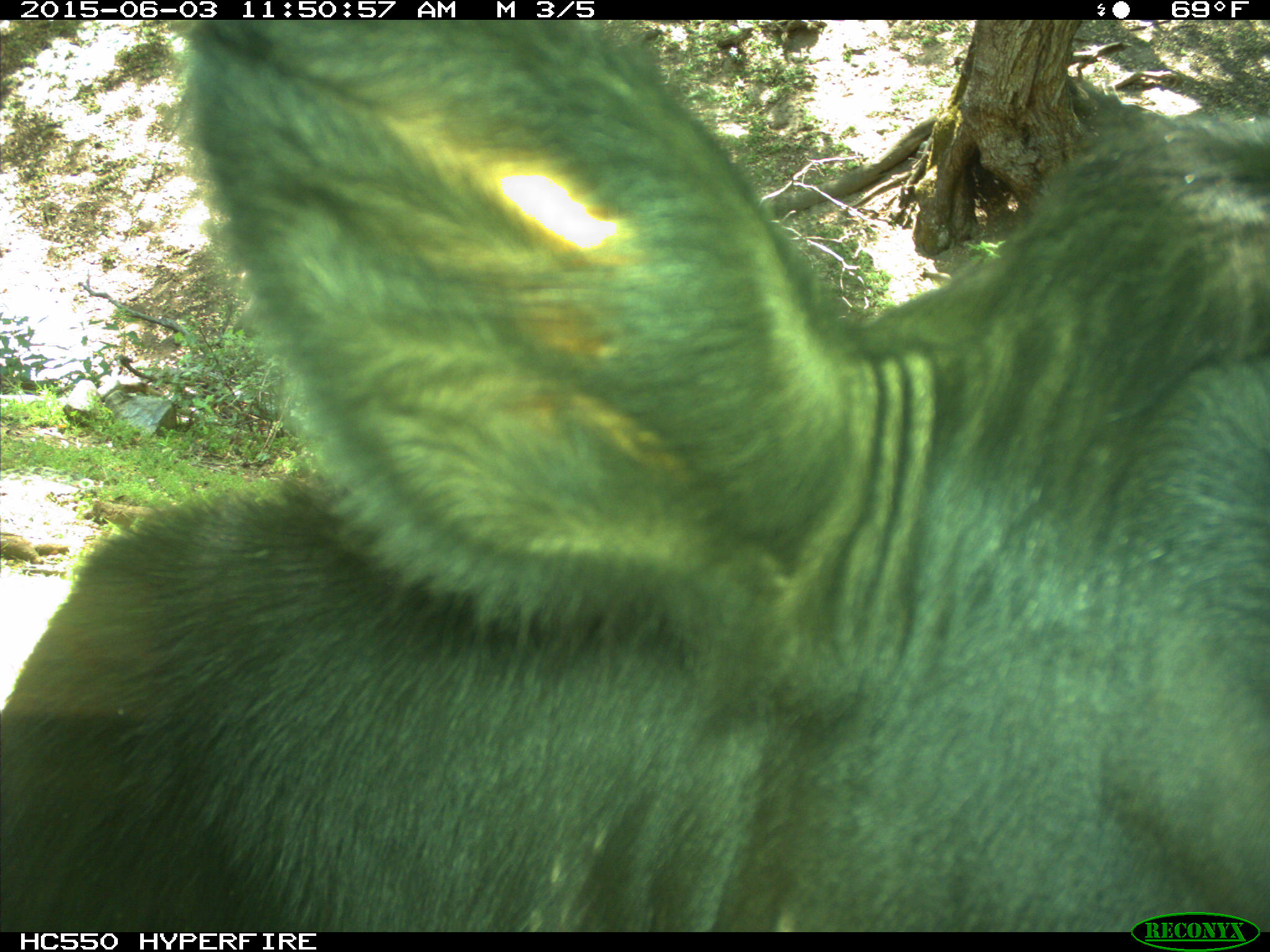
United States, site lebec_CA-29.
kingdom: Animalia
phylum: Chordata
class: Mammalia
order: Artiodactyla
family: Bovidae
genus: Bos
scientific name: Bos taurus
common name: domestic cow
Bos taurus (domestic cow).